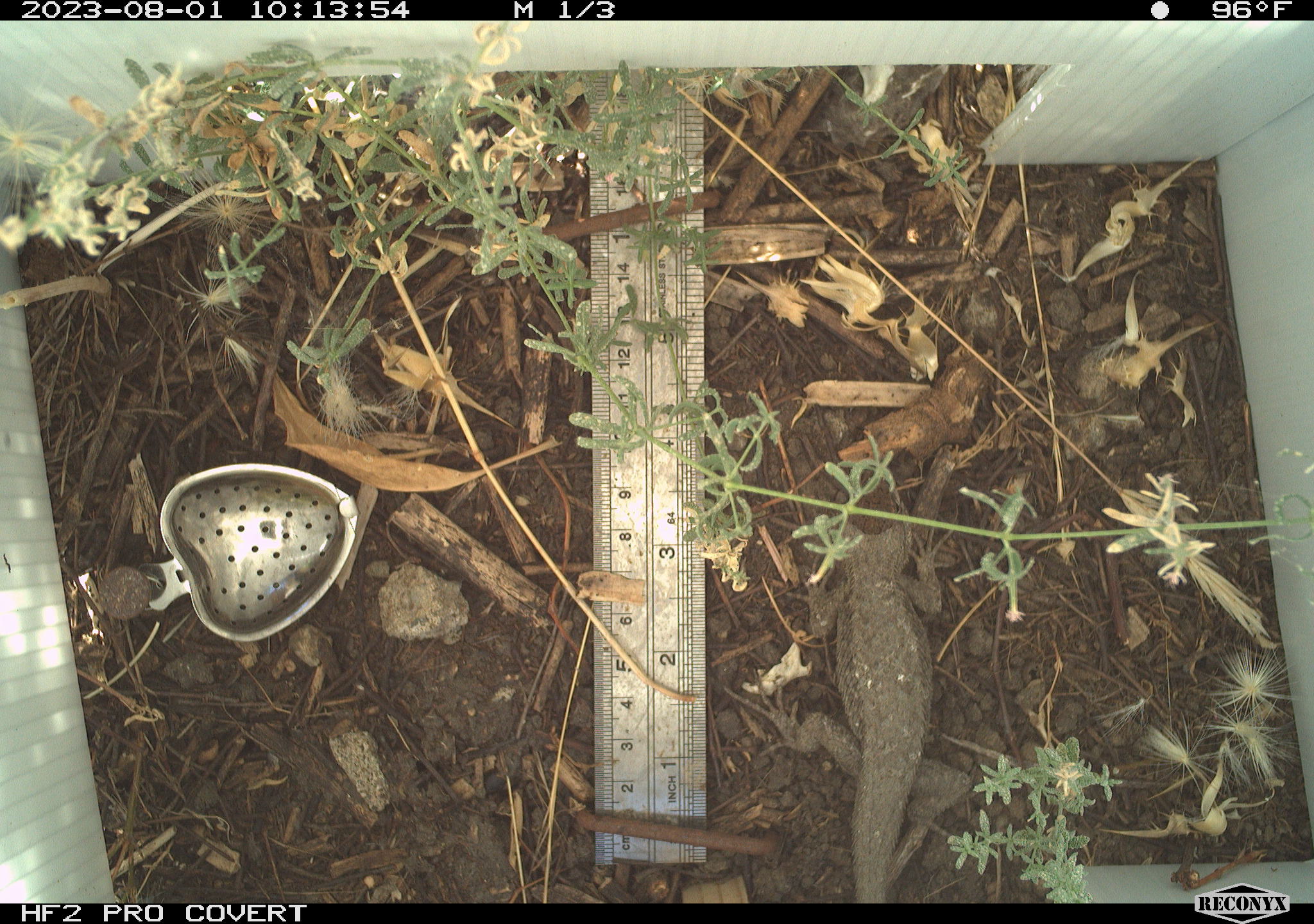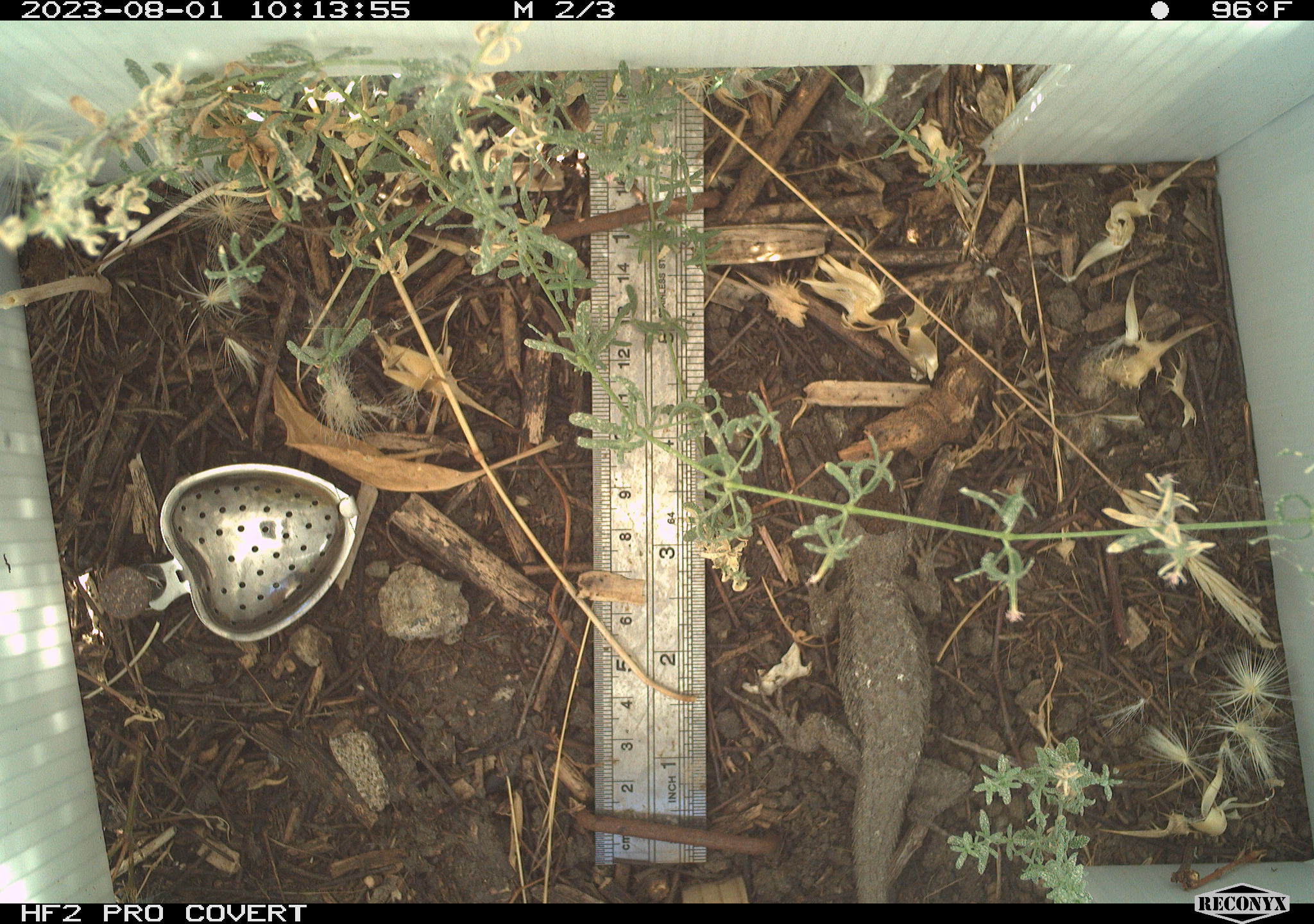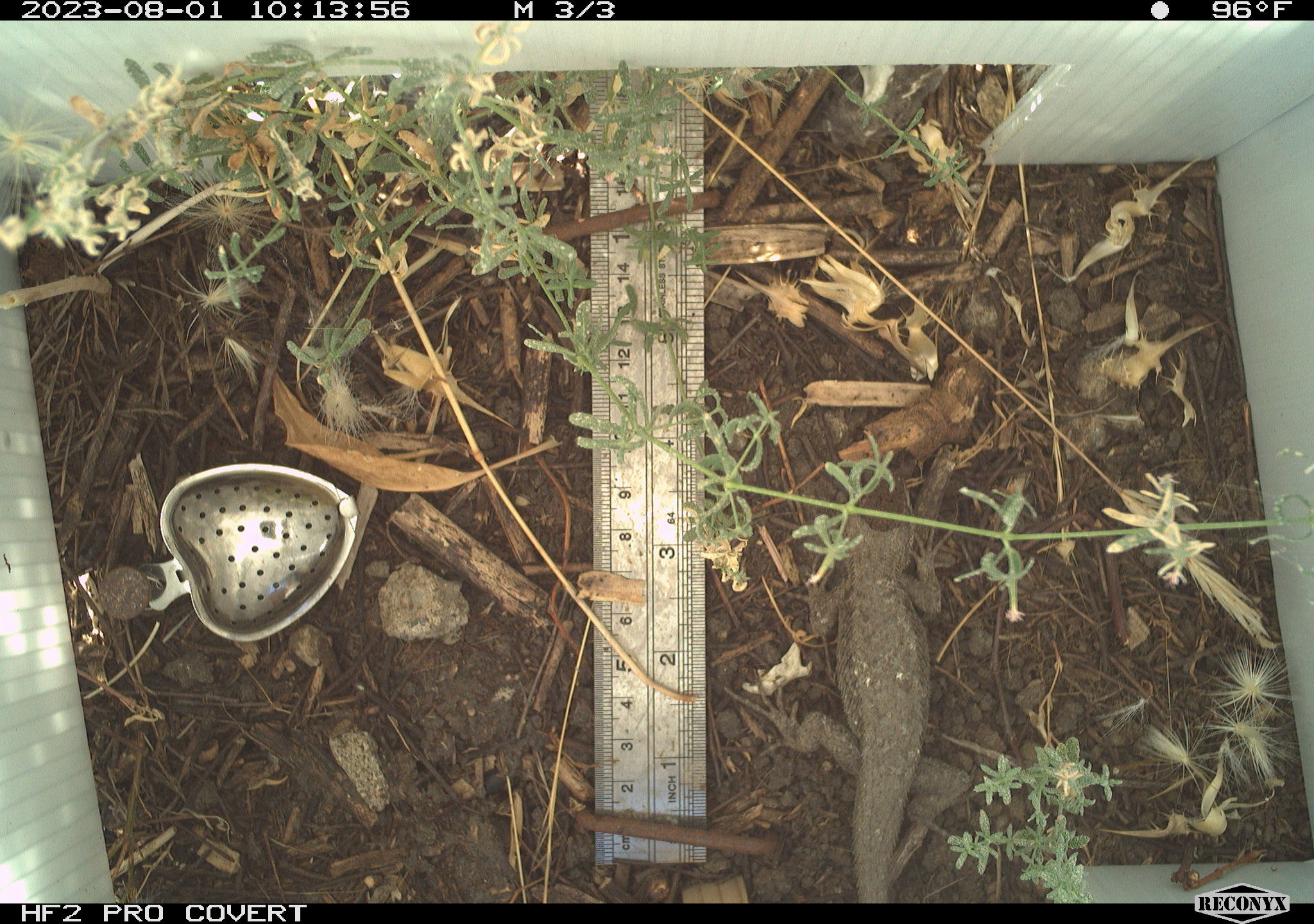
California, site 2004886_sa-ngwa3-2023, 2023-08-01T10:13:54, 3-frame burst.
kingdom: Animalia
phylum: Chordata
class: Reptilia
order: Squamata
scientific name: Squamata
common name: lizards and snakes